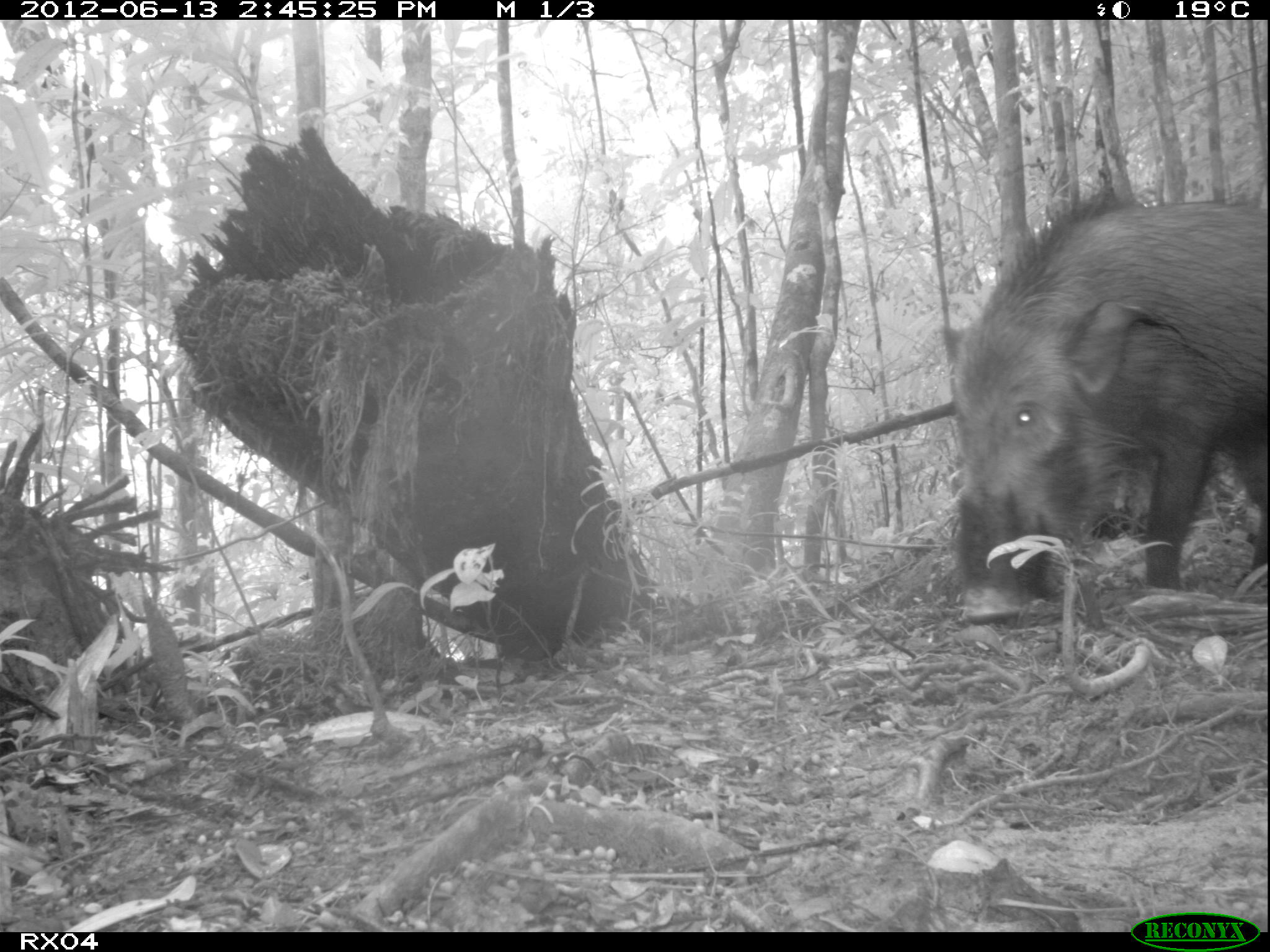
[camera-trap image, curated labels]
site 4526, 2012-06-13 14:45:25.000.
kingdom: Animalia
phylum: Chordata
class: Mammalia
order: Artiodactyla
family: Suidae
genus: Potamochoerus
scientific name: Potamochoerus larvatus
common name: bushpig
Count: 1.